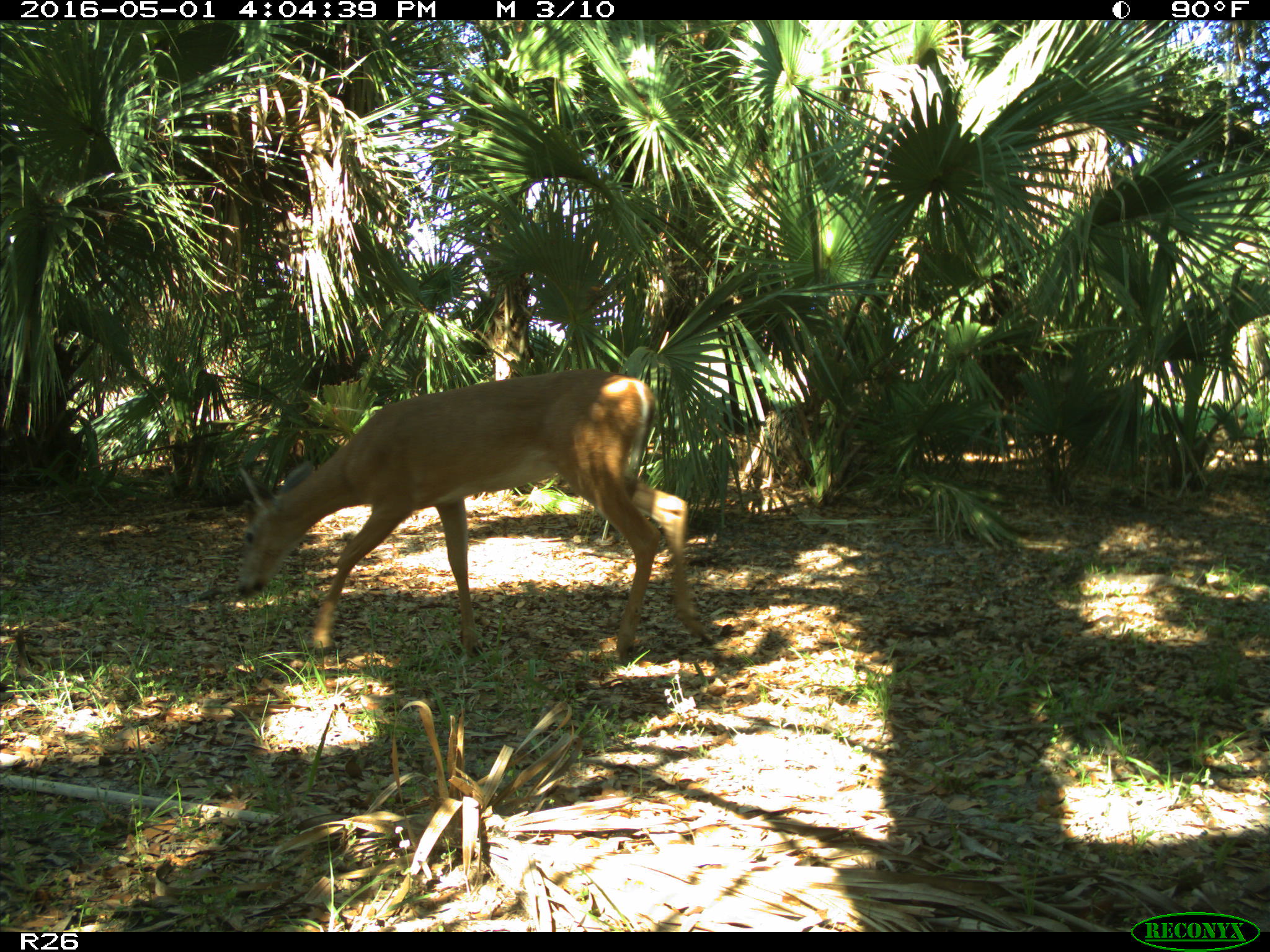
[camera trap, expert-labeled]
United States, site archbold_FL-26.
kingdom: Animalia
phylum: Chordata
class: Mammalia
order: Artiodactyla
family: Cervidae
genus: Odocoileus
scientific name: Odocoileus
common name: deer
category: unidentified deer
Unidentified deer (deer) (Odocoileus).